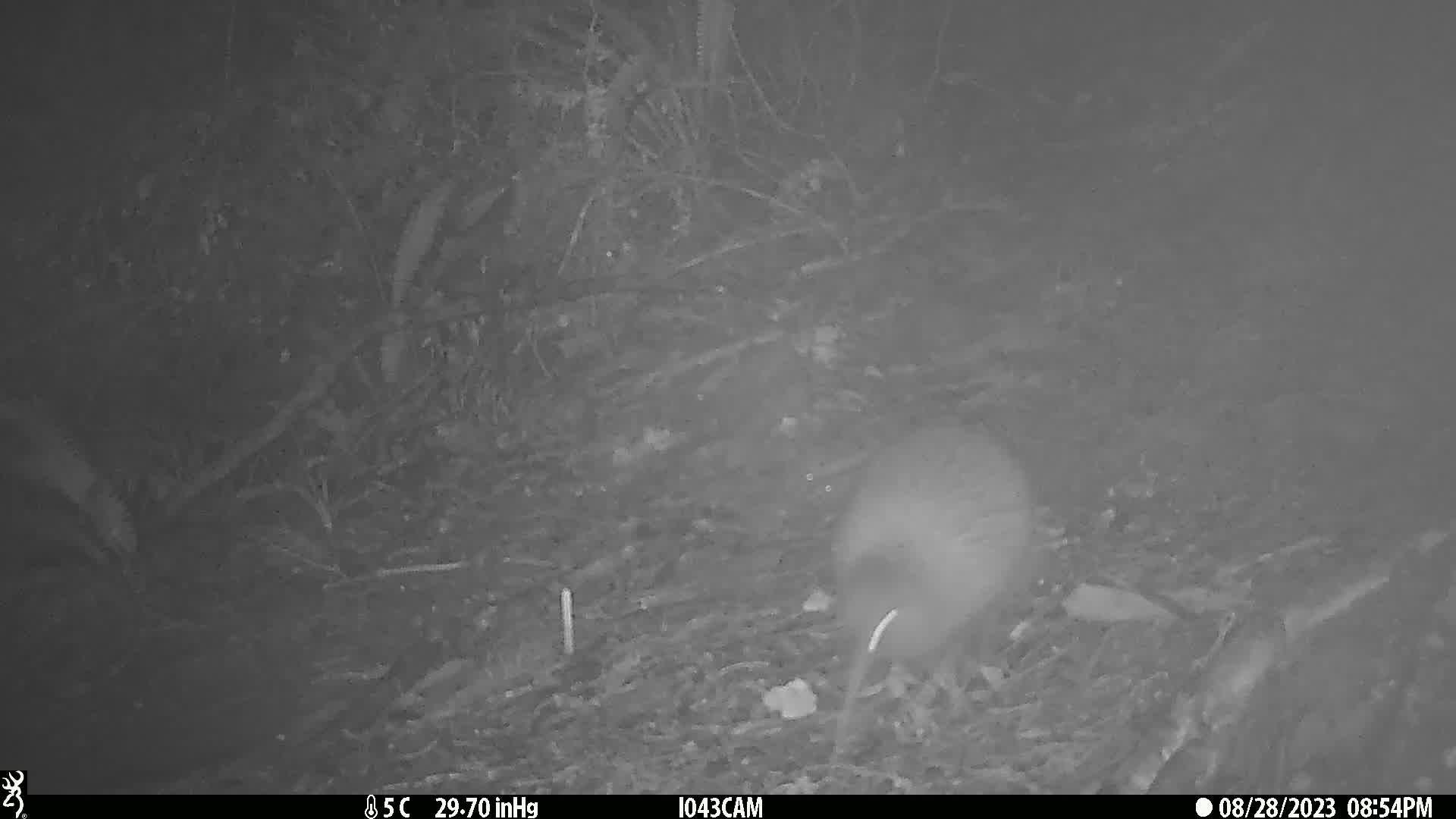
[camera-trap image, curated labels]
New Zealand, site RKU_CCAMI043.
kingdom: Animalia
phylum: Chordata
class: Aves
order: Apterygiformes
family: Apterygidae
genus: Apteryx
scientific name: Apteryx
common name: kiwi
Kiwi (Apteryx).